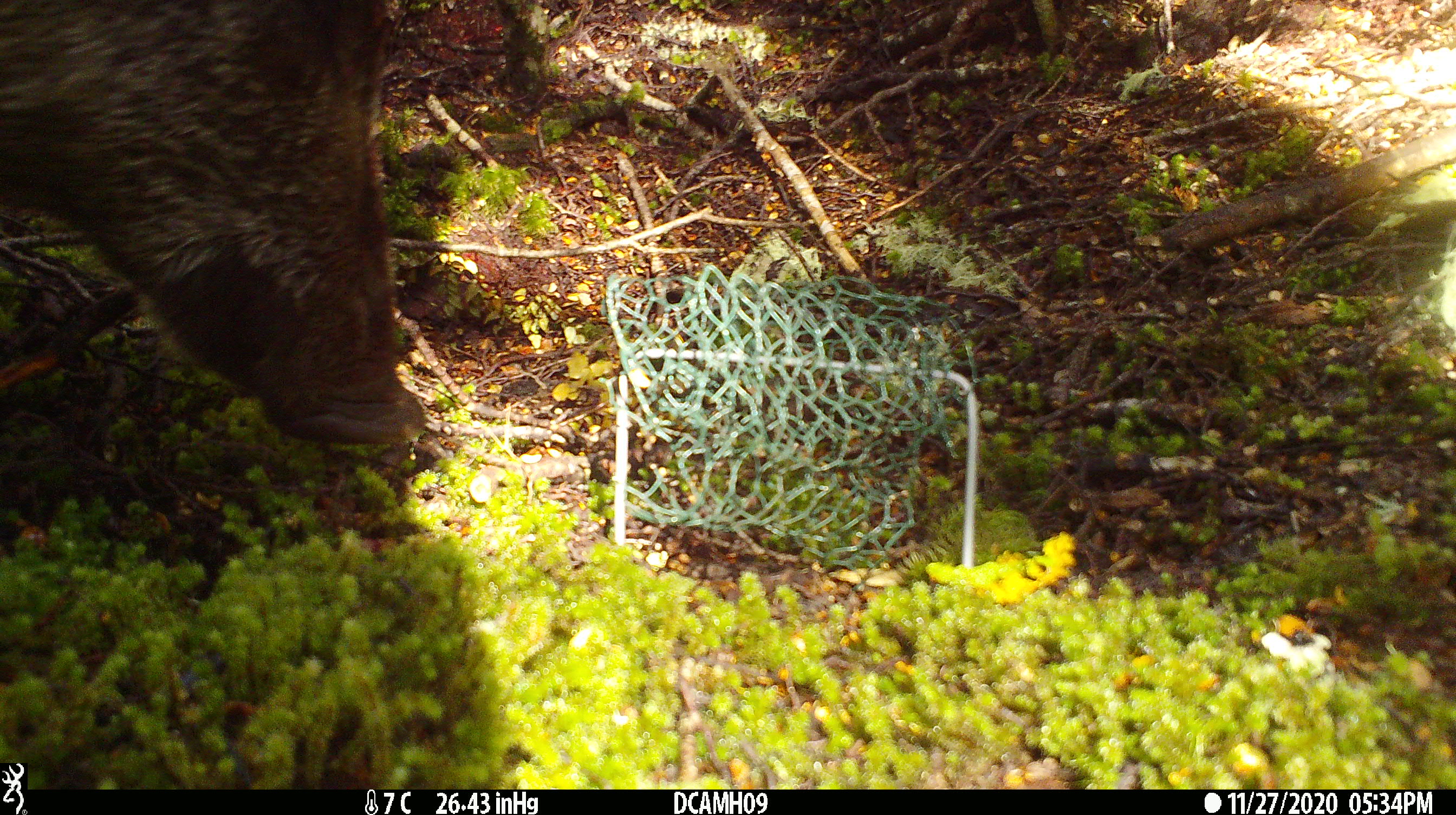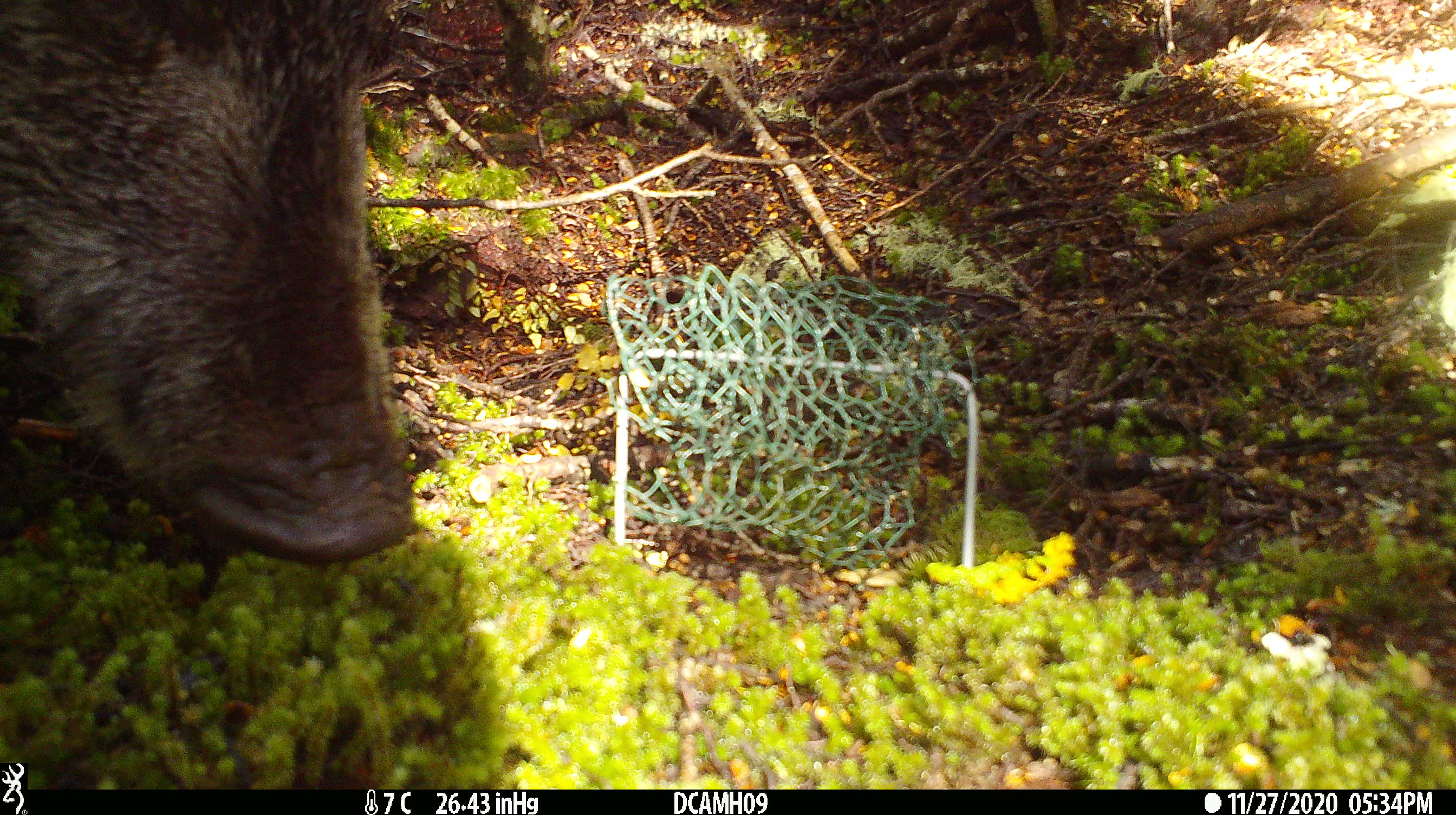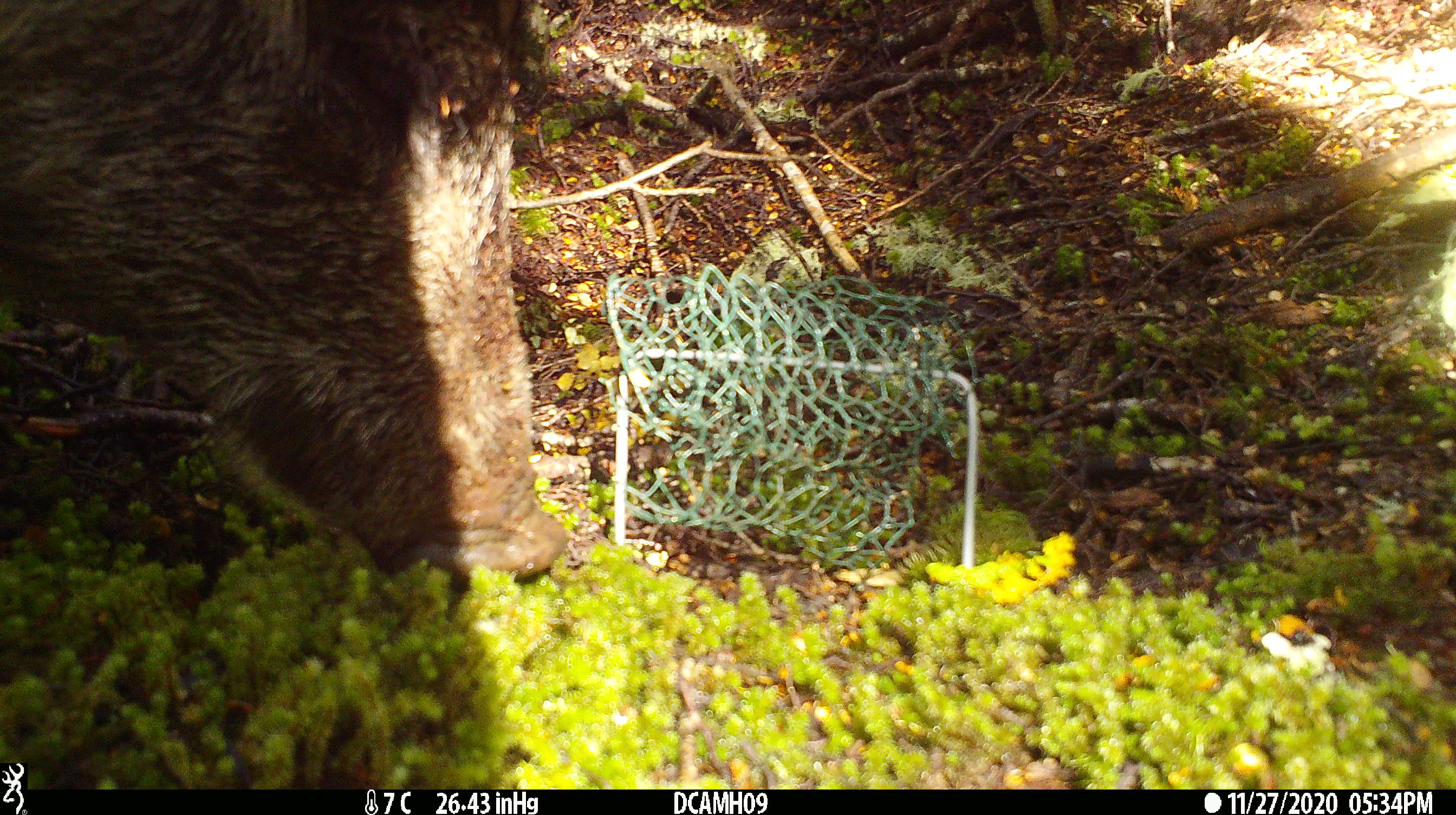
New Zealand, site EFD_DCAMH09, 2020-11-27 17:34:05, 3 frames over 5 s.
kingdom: Animalia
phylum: Chordata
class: Mammalia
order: Artiodactyla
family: Suidae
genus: Sus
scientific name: Sus scrofa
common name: pig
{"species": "pig (Sus scrofa)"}